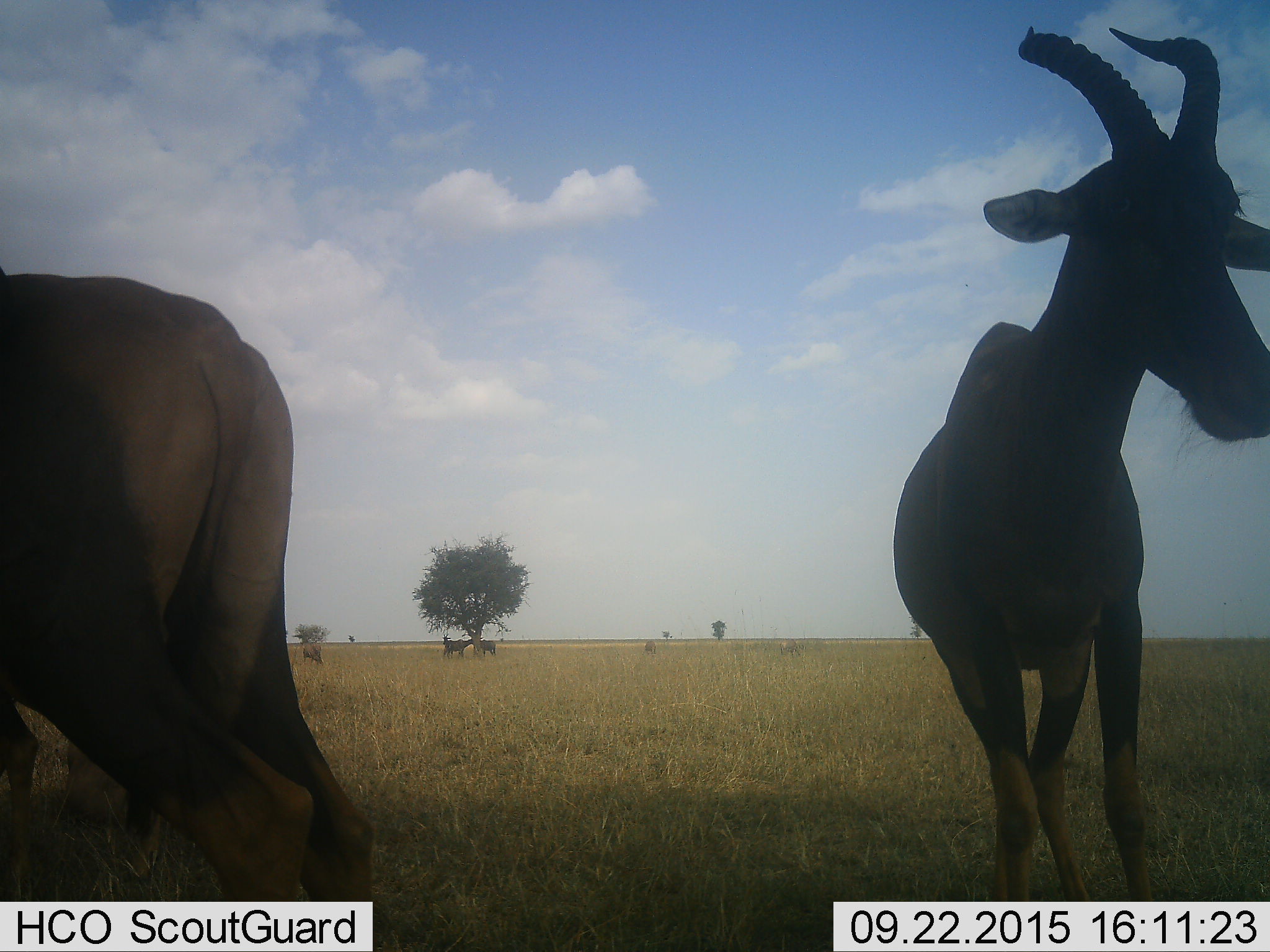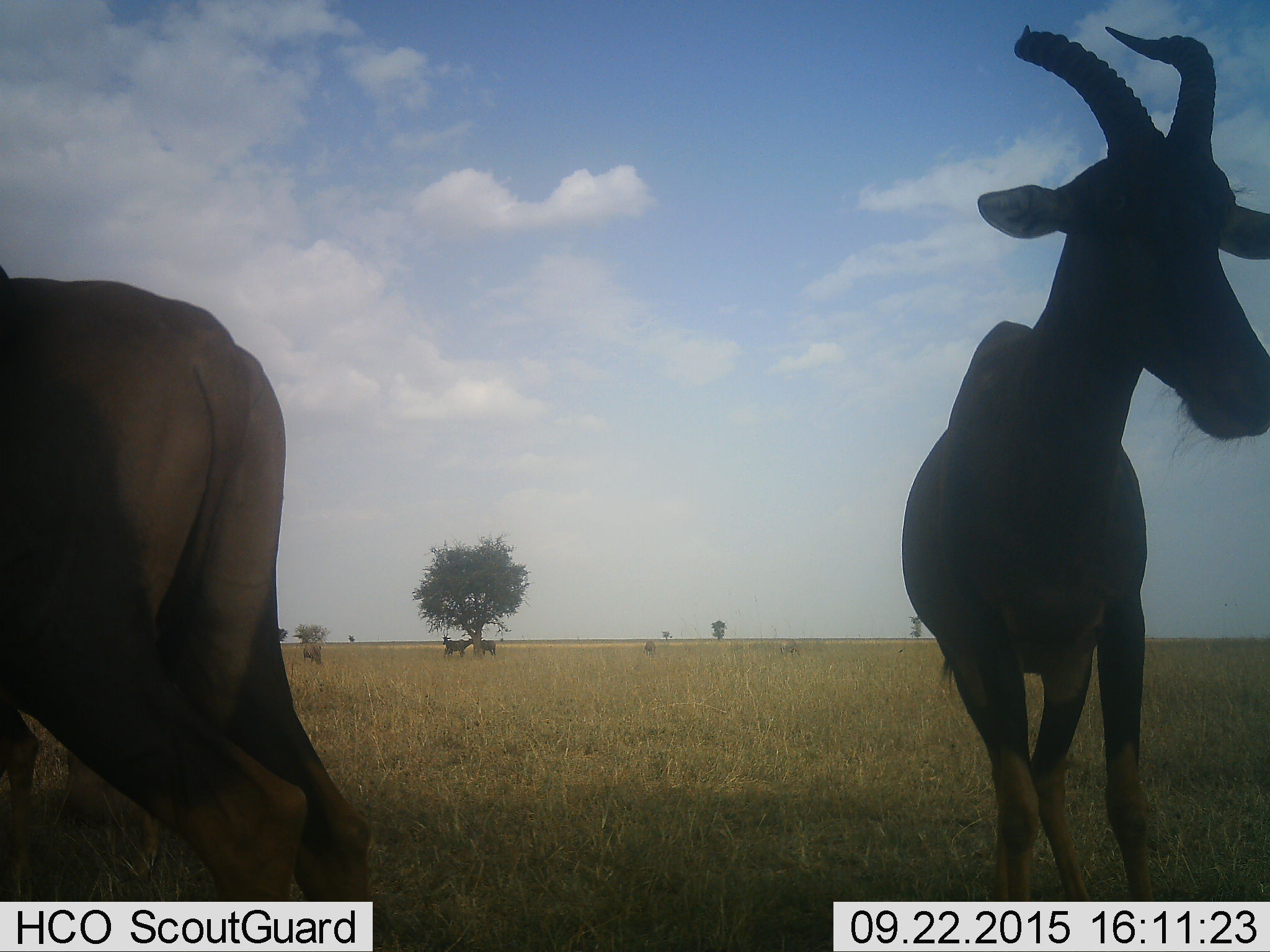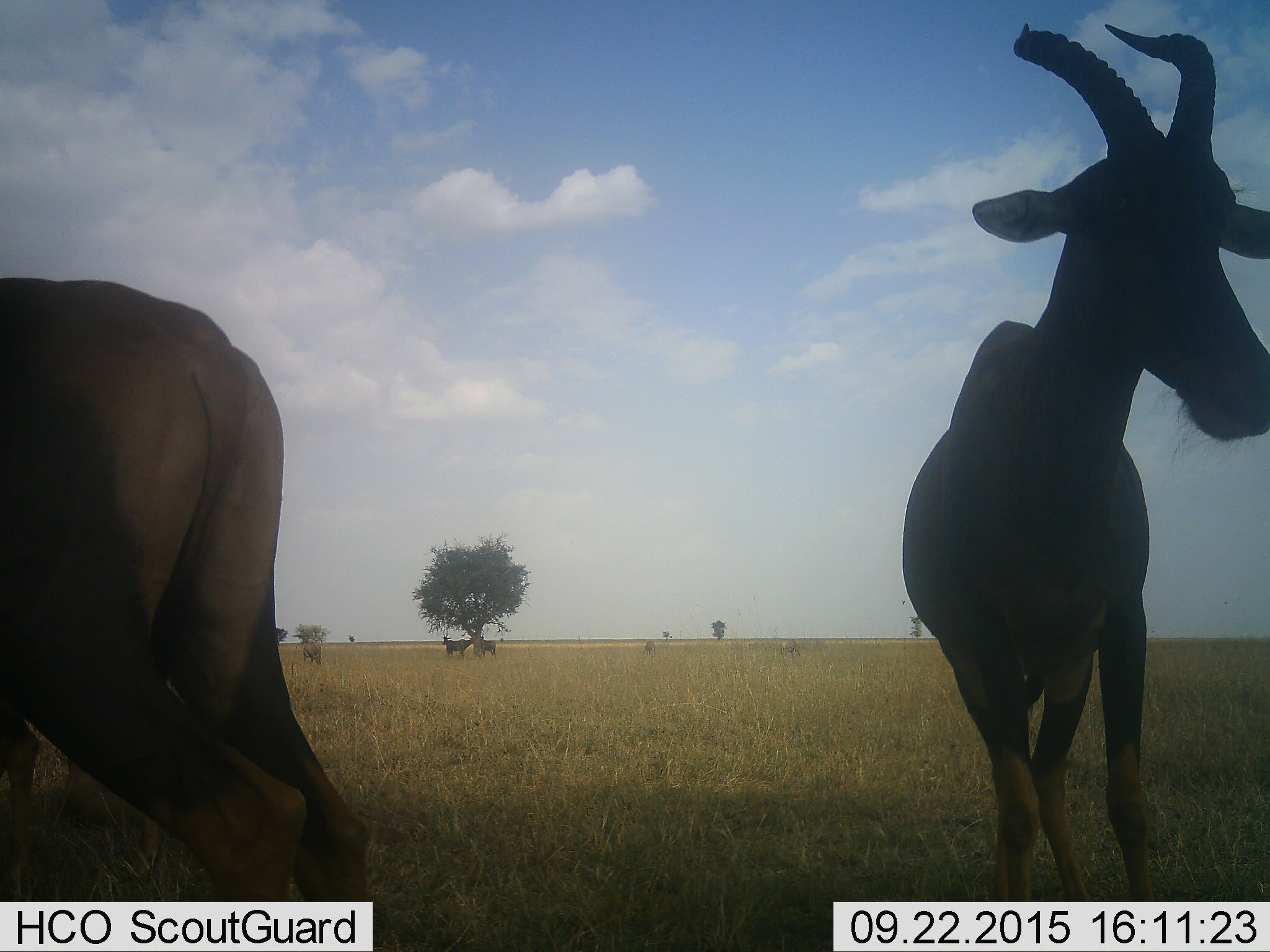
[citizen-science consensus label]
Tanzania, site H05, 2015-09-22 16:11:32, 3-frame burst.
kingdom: Animalia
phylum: Chordata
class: Mammalia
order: Artiodactyla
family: Bovidae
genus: Damaliscus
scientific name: Damaliscus lunatus jimela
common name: topi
Topi (Damaliscus lunatus jimela), count 7. Behavior (volunteer vote fractions): standing 100%, resting 0%, moving 17%, interacting 0%. Young present (vote fraction): 0%. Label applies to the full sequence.